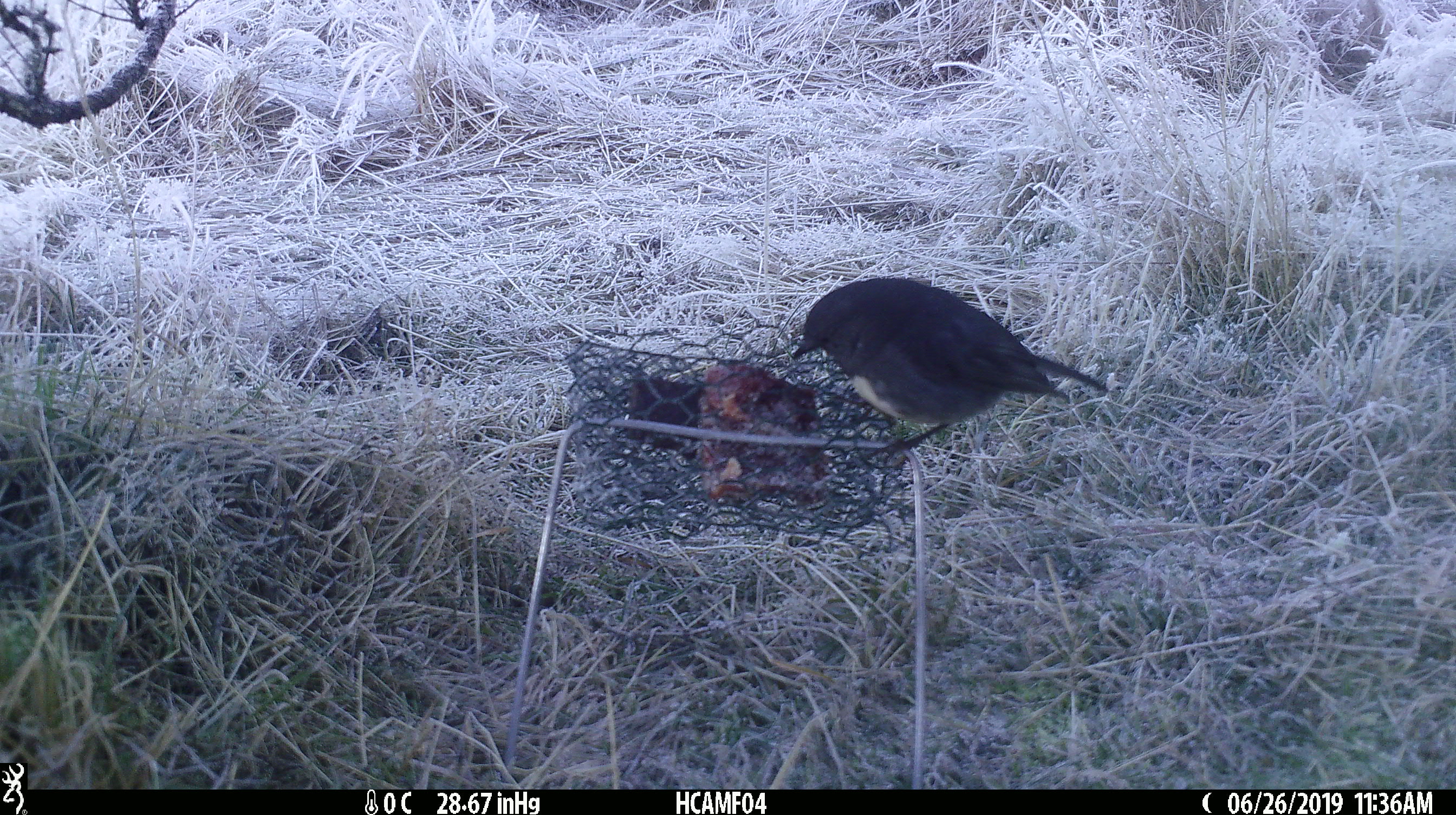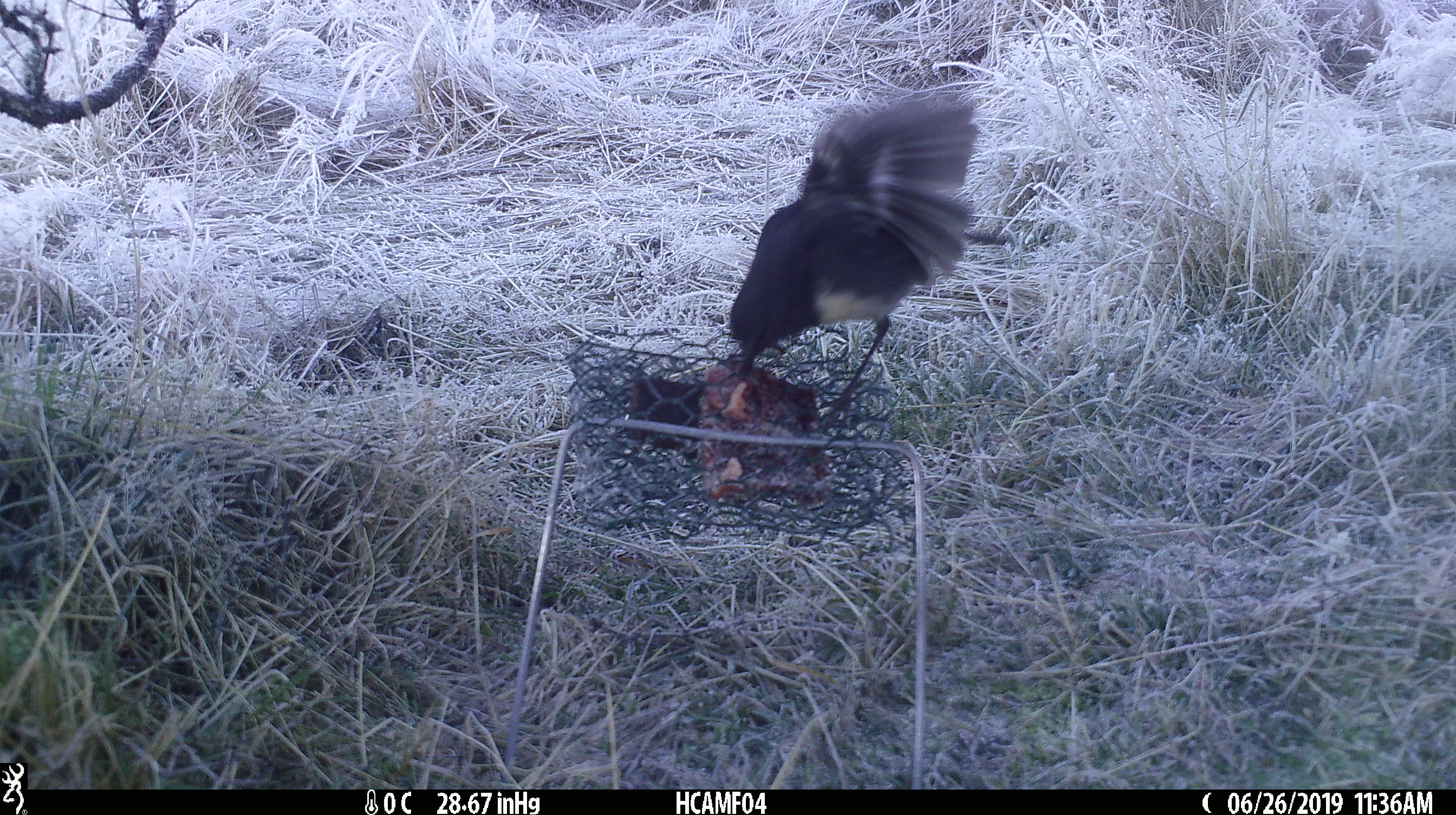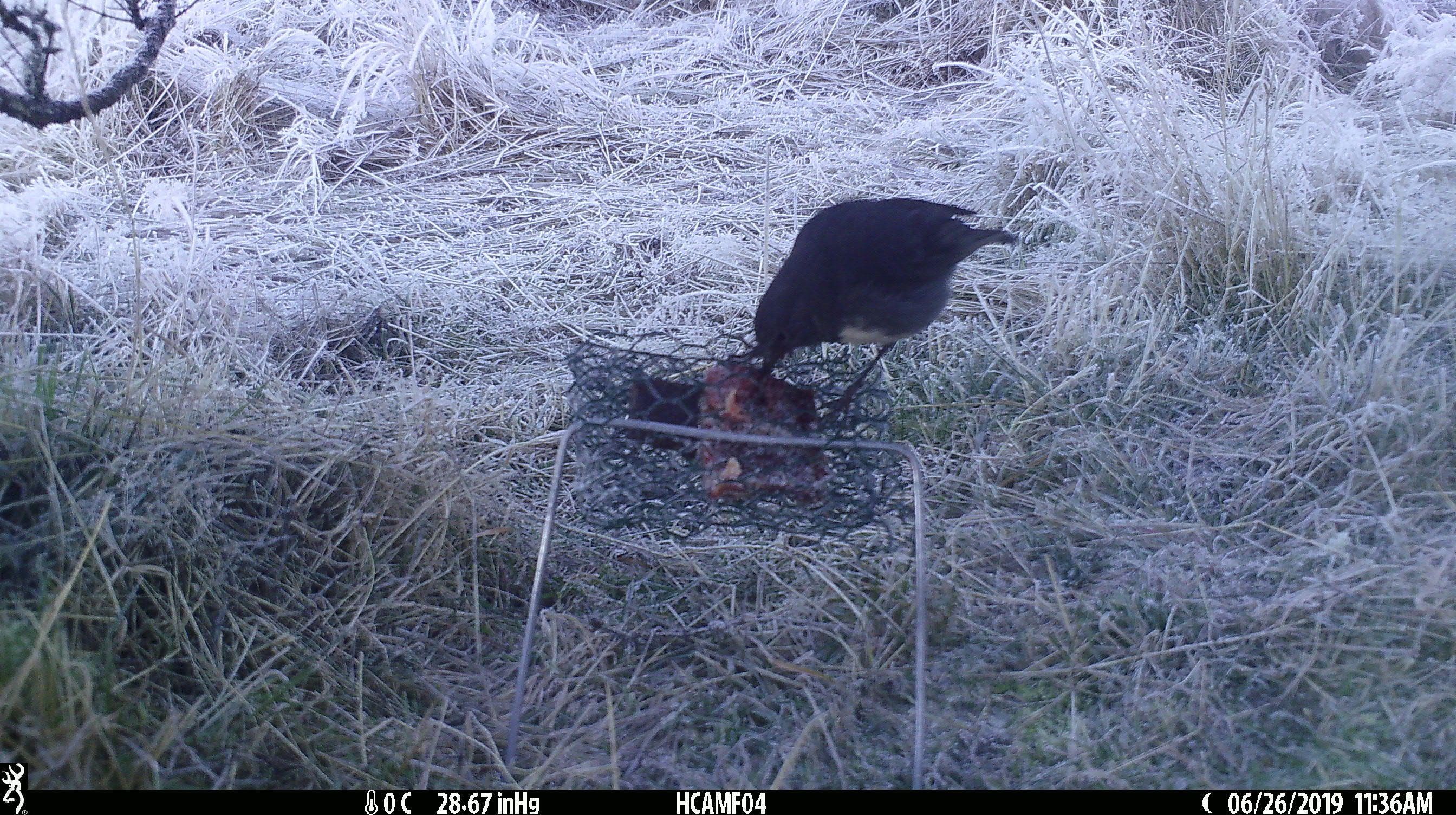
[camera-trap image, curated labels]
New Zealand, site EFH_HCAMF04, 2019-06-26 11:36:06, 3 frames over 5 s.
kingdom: Animalia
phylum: Chordata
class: Aves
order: Passeriformes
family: Petroicidae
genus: Petroica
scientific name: Petroica australis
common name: new zealand robin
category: robin